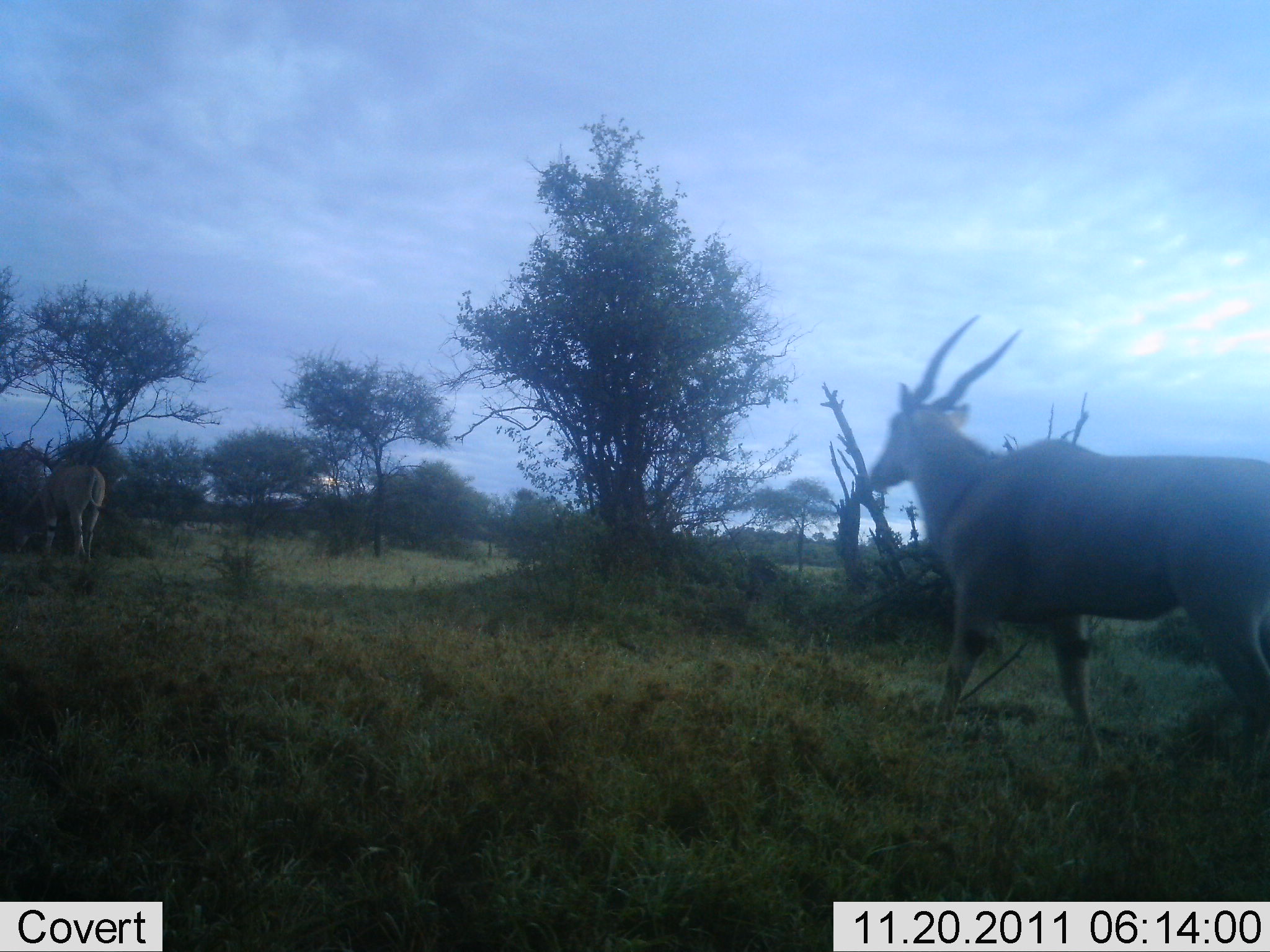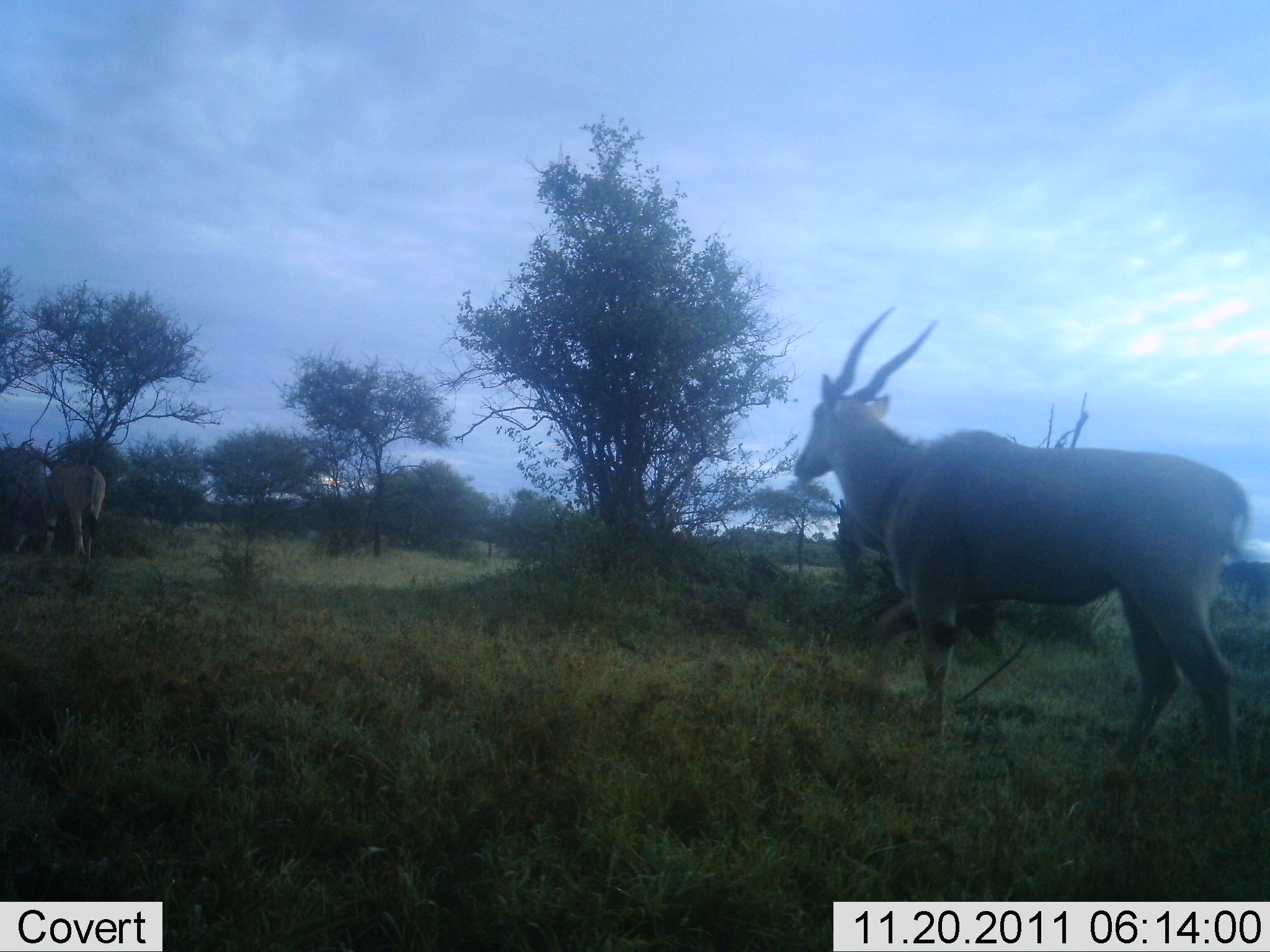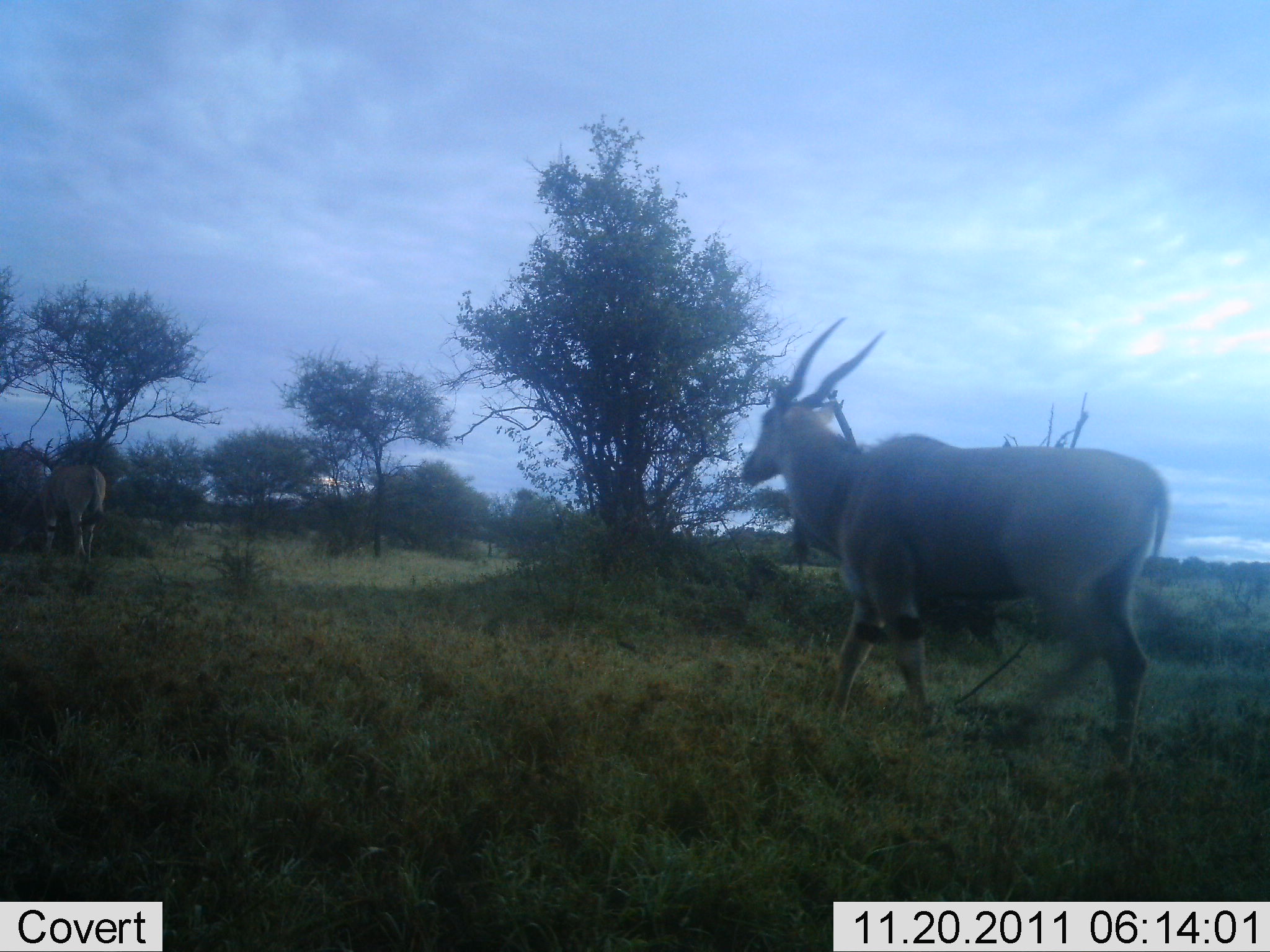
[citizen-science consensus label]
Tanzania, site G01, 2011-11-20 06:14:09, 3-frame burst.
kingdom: Animalia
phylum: Chordata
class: Mammalia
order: Artiodactyla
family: Bovidae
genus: Tragelaphus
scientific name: Tragelaphus oryx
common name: eland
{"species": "eland (Tragelaphus oryx)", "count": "2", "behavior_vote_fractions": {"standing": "42%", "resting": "0%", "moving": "92%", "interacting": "0%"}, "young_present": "0%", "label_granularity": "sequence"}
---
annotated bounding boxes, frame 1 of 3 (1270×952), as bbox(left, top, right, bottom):
animal: bbox(863, 313, 1270, 762); bbox(10, 463, 113, 564)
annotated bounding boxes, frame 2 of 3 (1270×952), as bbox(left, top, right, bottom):
animal: bbox(794, 304, 1249, 787); bbox(9, 466, 106, 561)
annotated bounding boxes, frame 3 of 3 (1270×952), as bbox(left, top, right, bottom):
animal: bbox(738, 315, 1174, 777); bbox(1, 462, 107, 565)